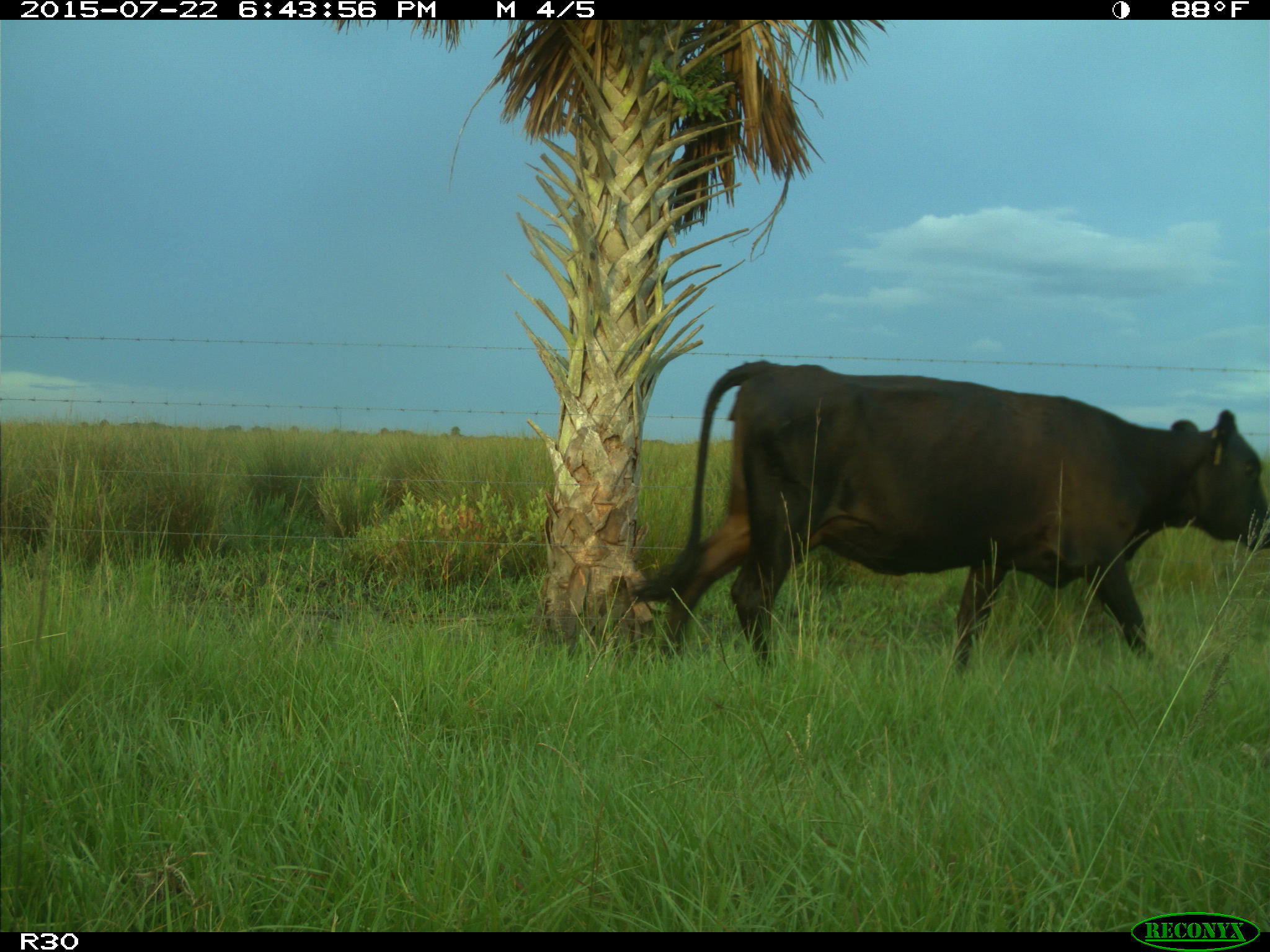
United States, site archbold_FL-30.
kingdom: Animalia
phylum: Chordata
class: Mammalia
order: Artiodactyla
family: Bovidae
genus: Bos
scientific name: Bos taurus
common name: domestic cow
Bos taurus (domestic cow).